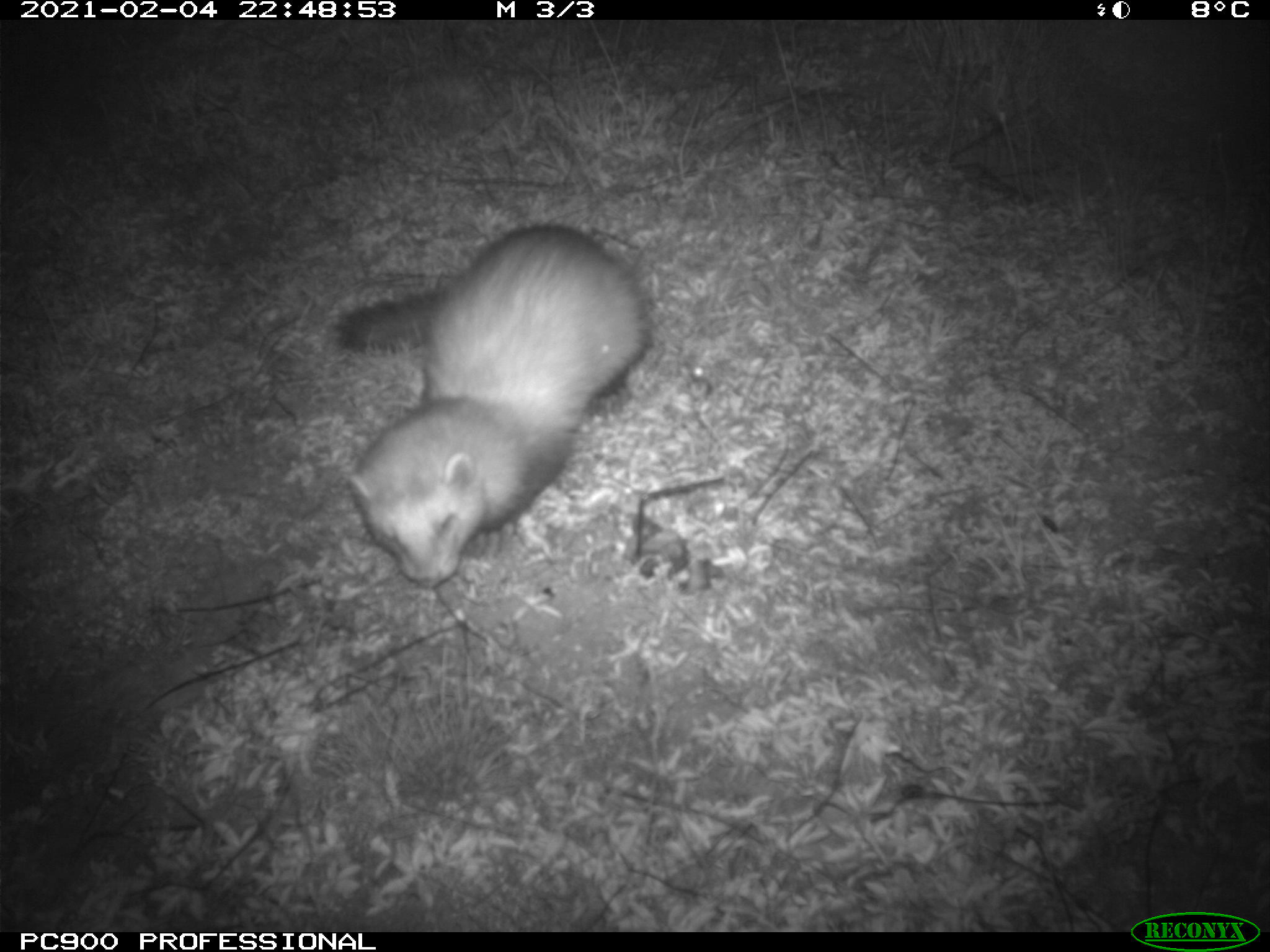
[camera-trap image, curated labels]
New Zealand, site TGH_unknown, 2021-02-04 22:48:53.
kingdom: Animalia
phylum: Chordata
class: Mammalia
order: Carnivora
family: Mustelidae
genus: Mustela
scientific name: Mustela furo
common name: ferret